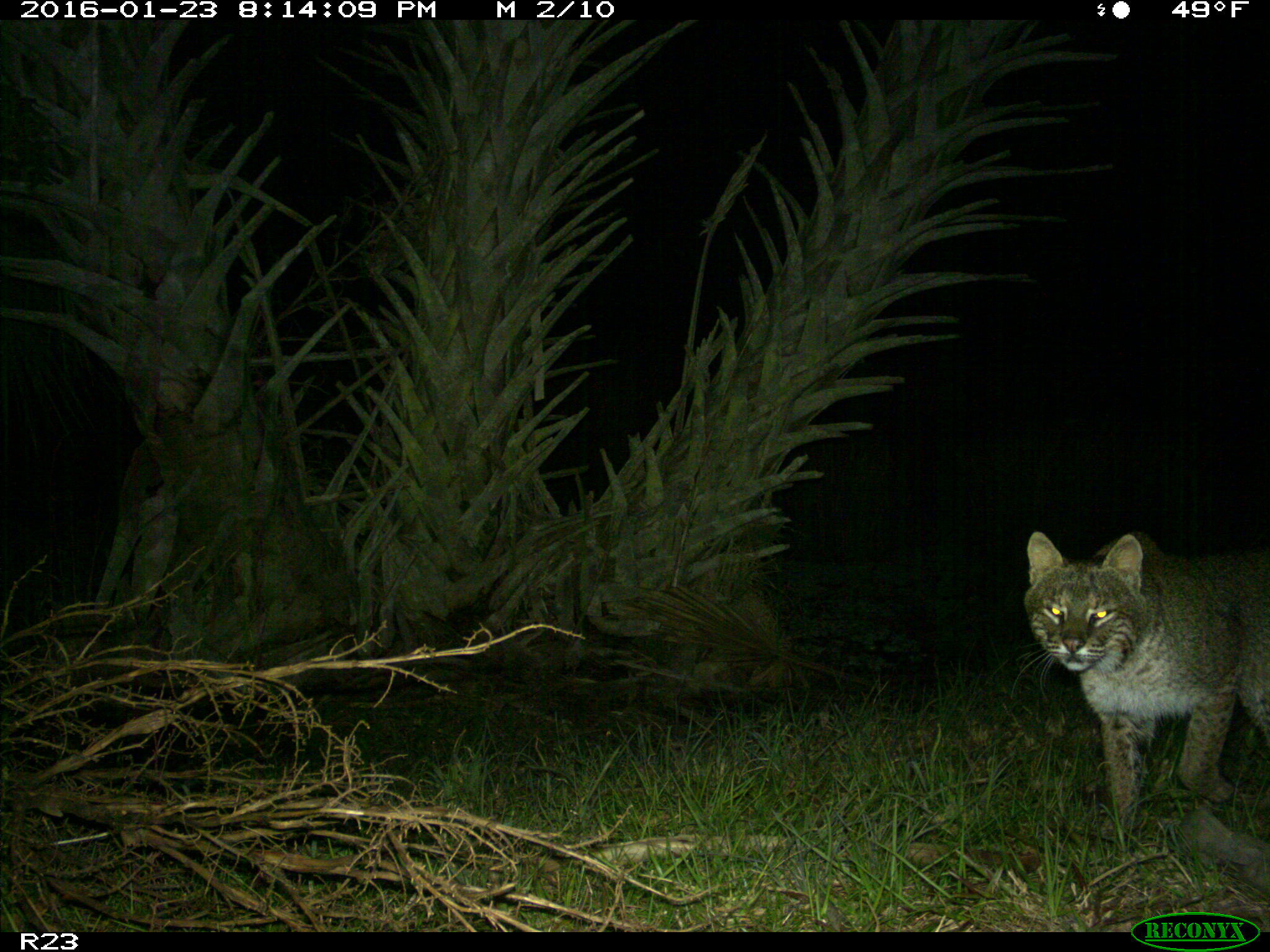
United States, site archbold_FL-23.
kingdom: Animalia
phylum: Chordata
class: Mammalia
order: Carnivora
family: Felidae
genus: Lynx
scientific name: Lynx rufus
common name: bobcat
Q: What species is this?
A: Lynx rufus (bobcat).